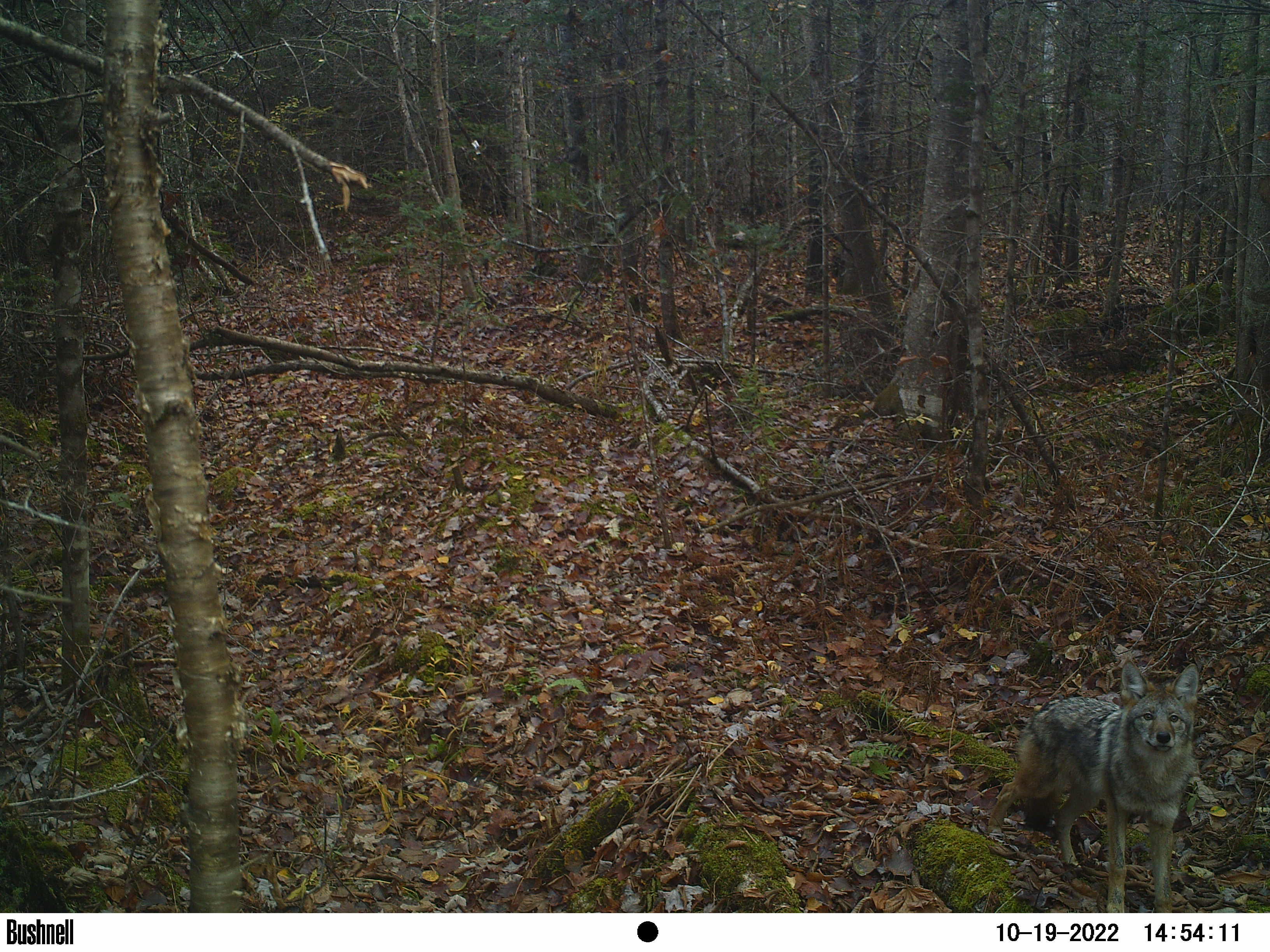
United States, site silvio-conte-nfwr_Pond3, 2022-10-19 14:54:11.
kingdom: Animalia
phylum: Chordata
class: Mammalia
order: Carnivora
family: Canidae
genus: Canis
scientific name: Canis latrans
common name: coyote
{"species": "coyote (Canis latrans)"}